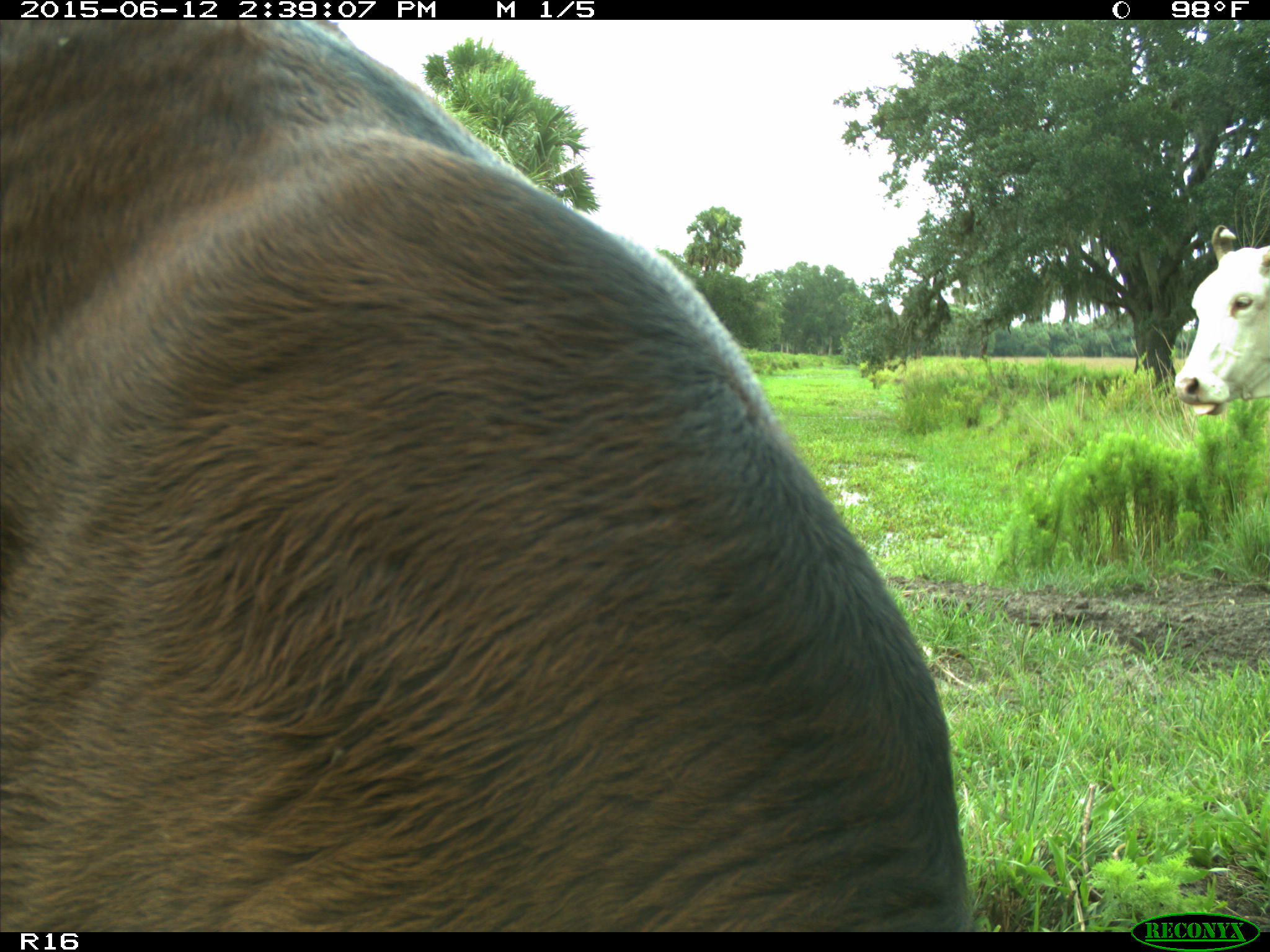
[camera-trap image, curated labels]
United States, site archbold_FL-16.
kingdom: Animalia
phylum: Chordata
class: Mammalia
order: Artiodactyla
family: Bovidae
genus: Bos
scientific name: Bos taurus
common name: domestic cow